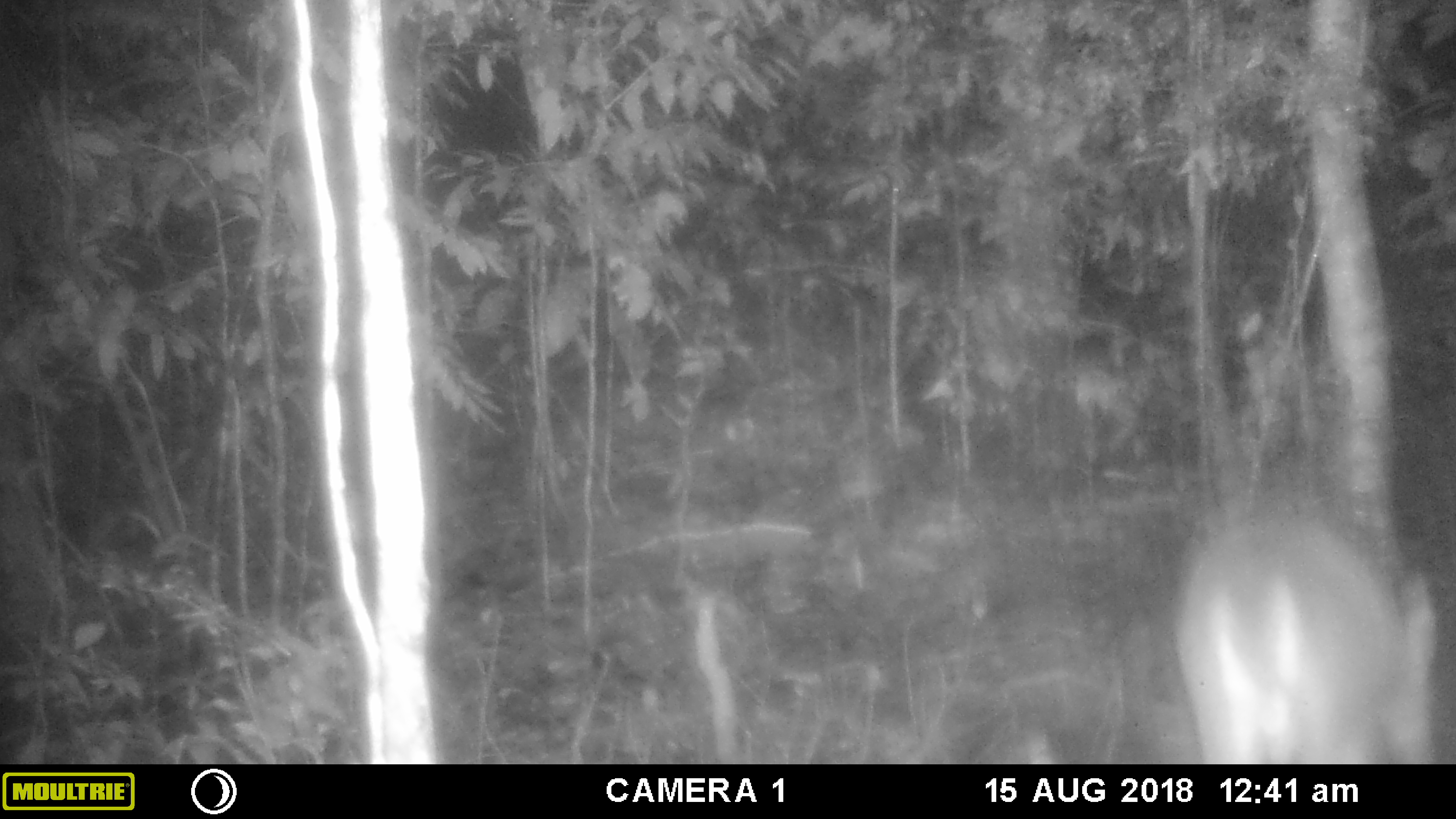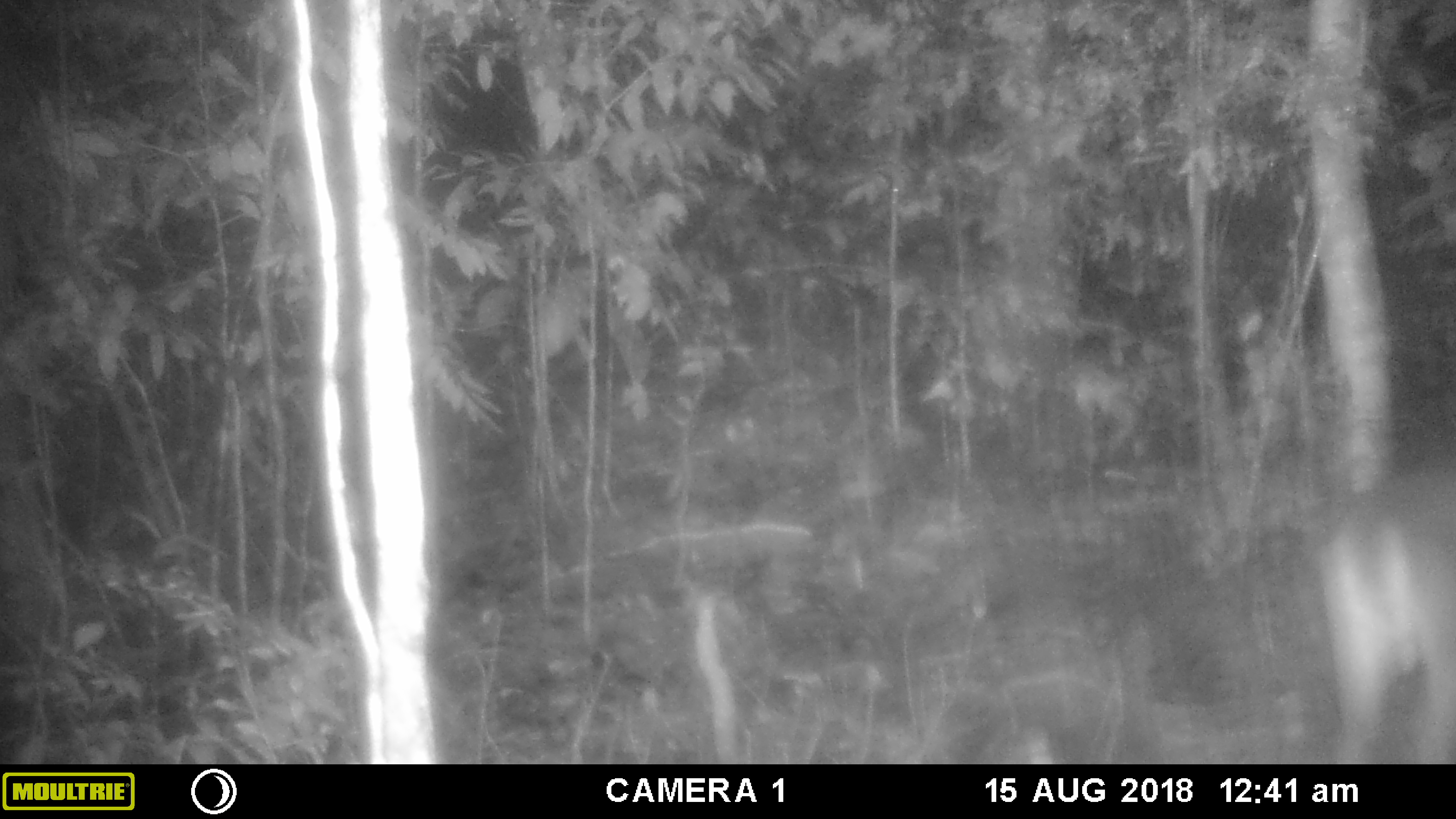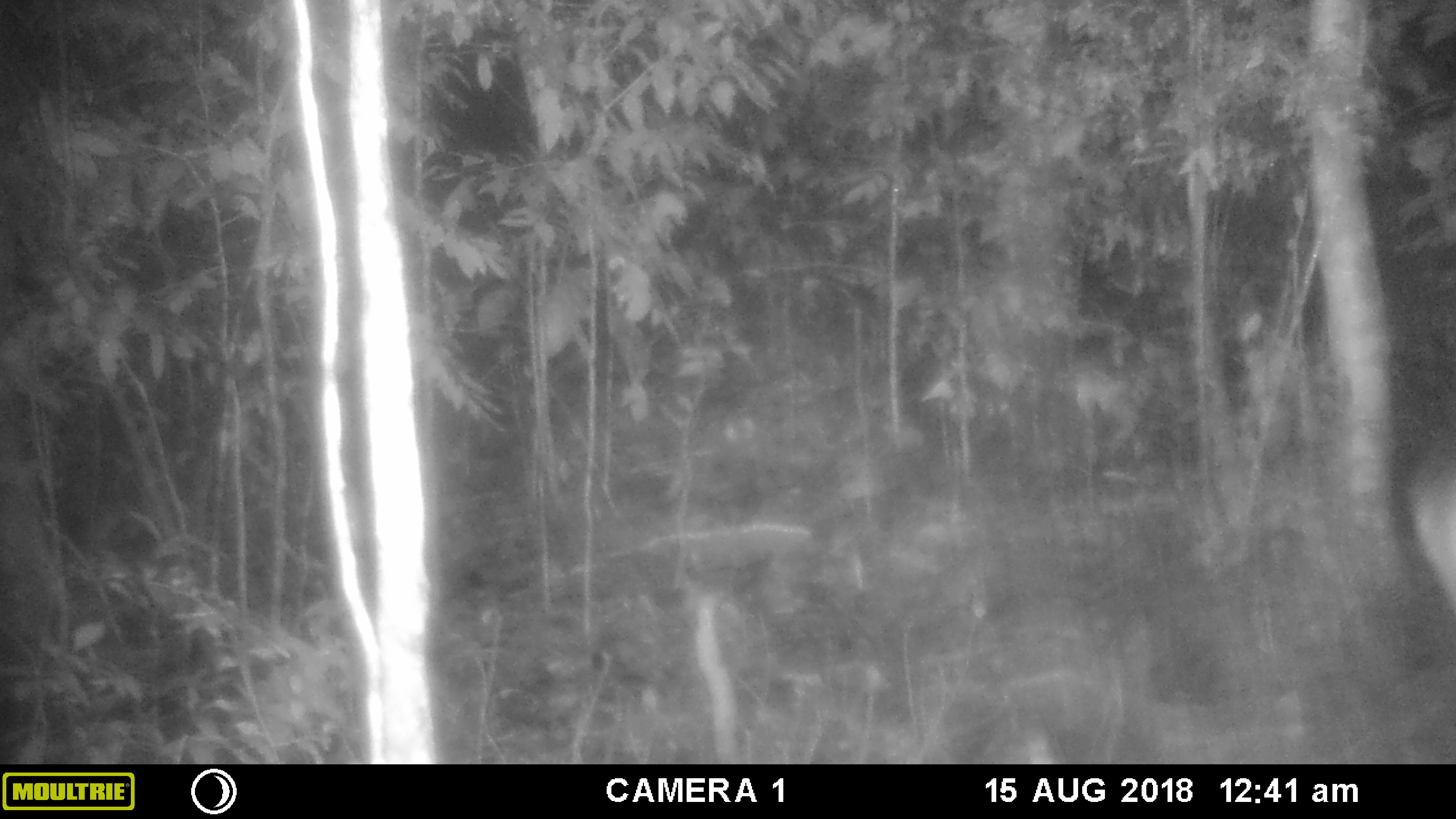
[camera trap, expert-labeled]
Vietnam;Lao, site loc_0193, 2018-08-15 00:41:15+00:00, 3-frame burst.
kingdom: Animalia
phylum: Chordata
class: Mammalia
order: Artiodactyla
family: Cervidae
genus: Muntiacus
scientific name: Muntiacus vuquangensis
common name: large-antlered muntjac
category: large antlered muntjac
Large antlered muntjac (large-antlered muntjac) (Muntiacus vuquangensis). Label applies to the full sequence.